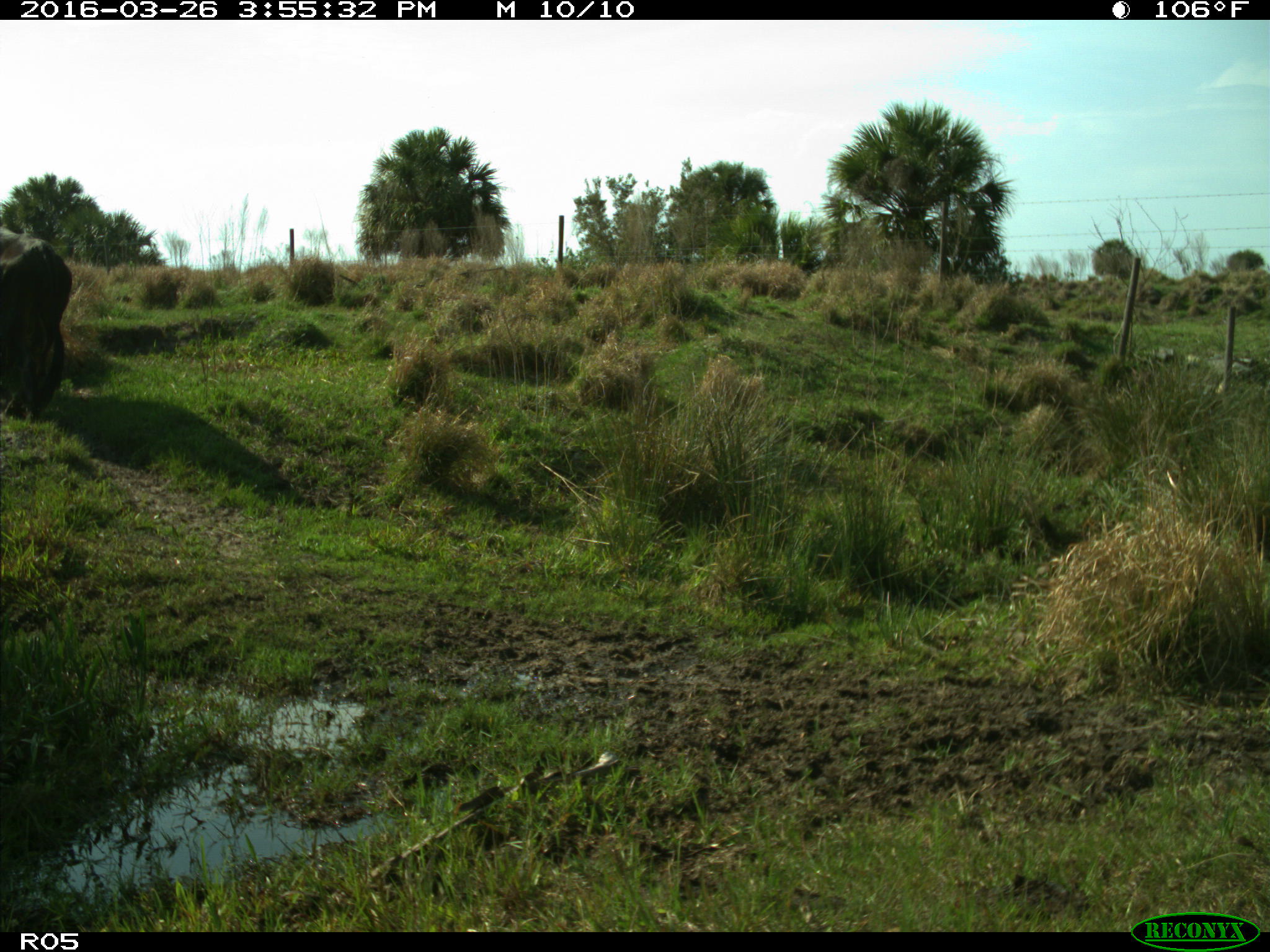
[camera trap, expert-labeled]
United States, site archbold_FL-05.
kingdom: Animalia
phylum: Chordata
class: Mammalia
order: Artiodactyla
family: Bovidae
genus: Bos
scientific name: Bos taurus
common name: domestic cow